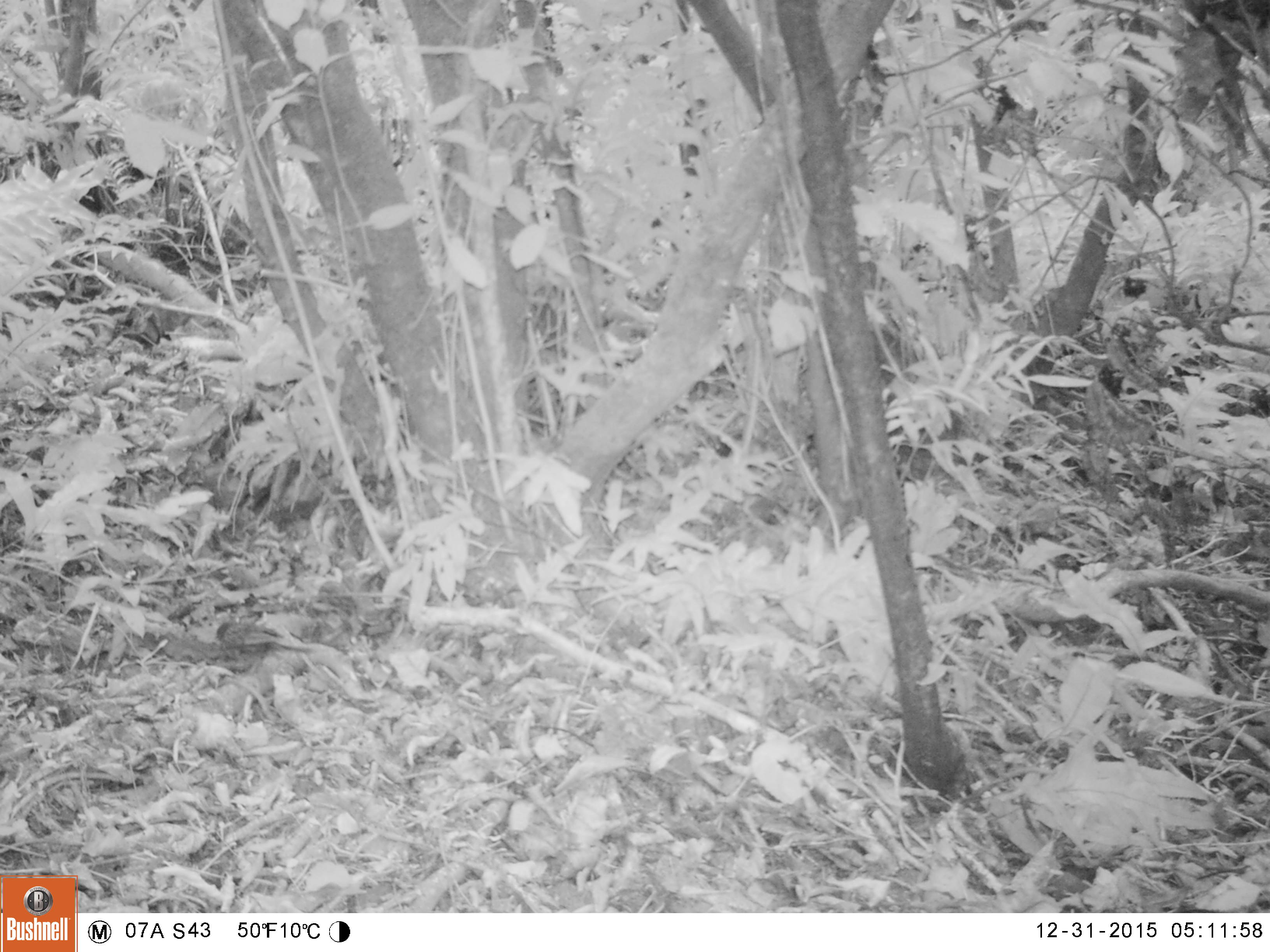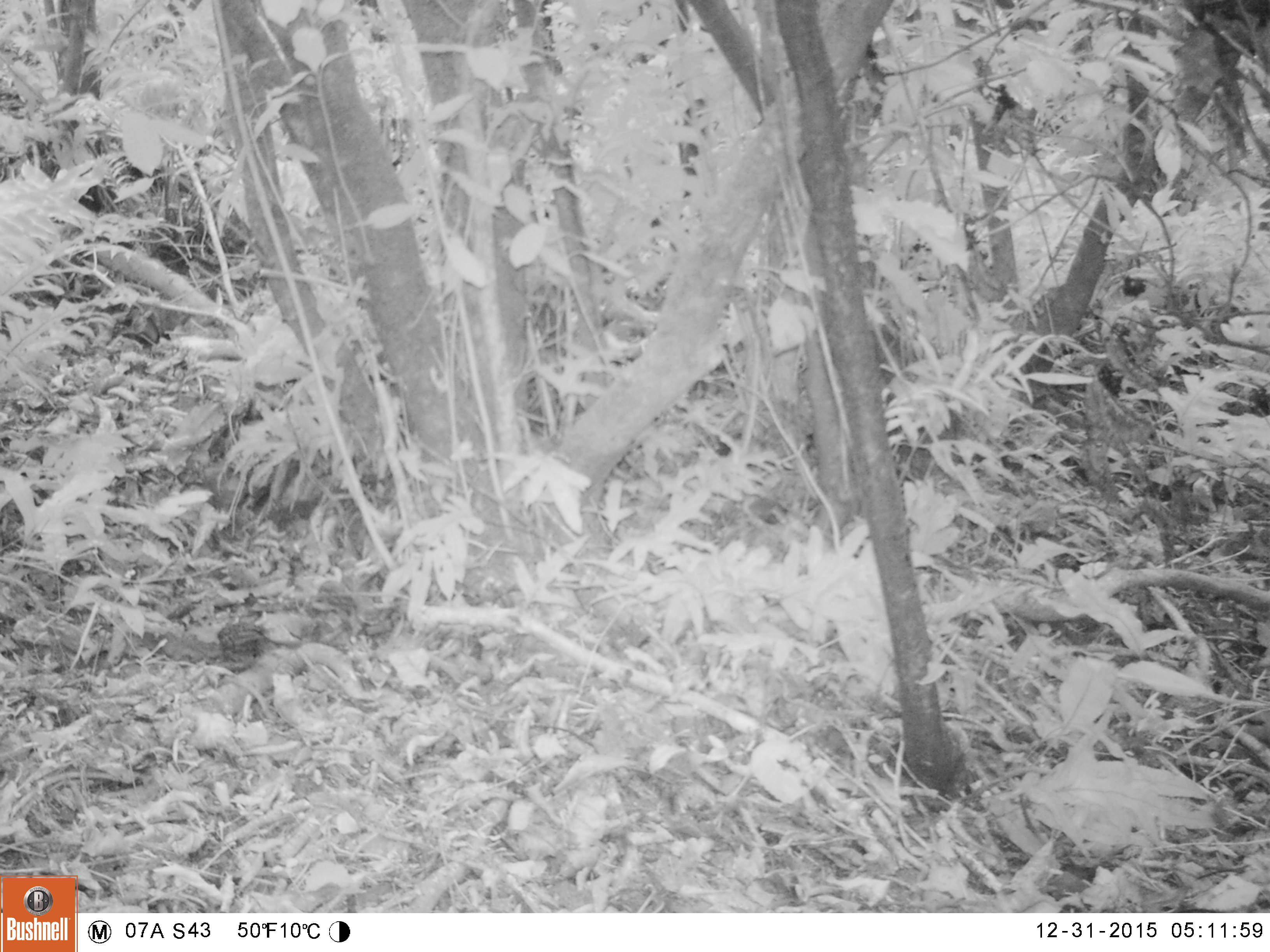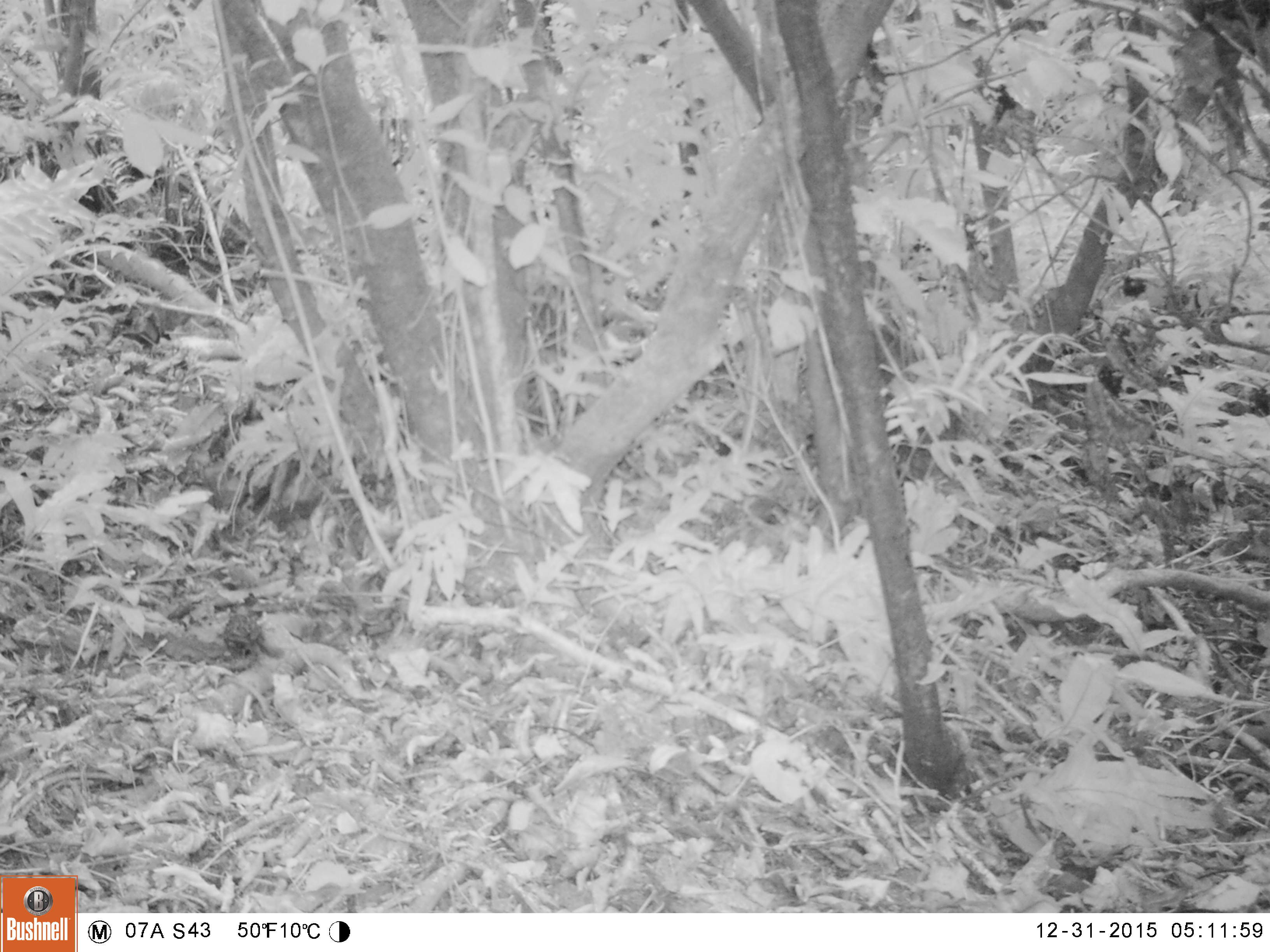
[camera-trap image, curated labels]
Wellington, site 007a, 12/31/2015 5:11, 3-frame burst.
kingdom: Animalia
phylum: Chordata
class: Aves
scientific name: Aves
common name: bird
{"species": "bird (Aves)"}